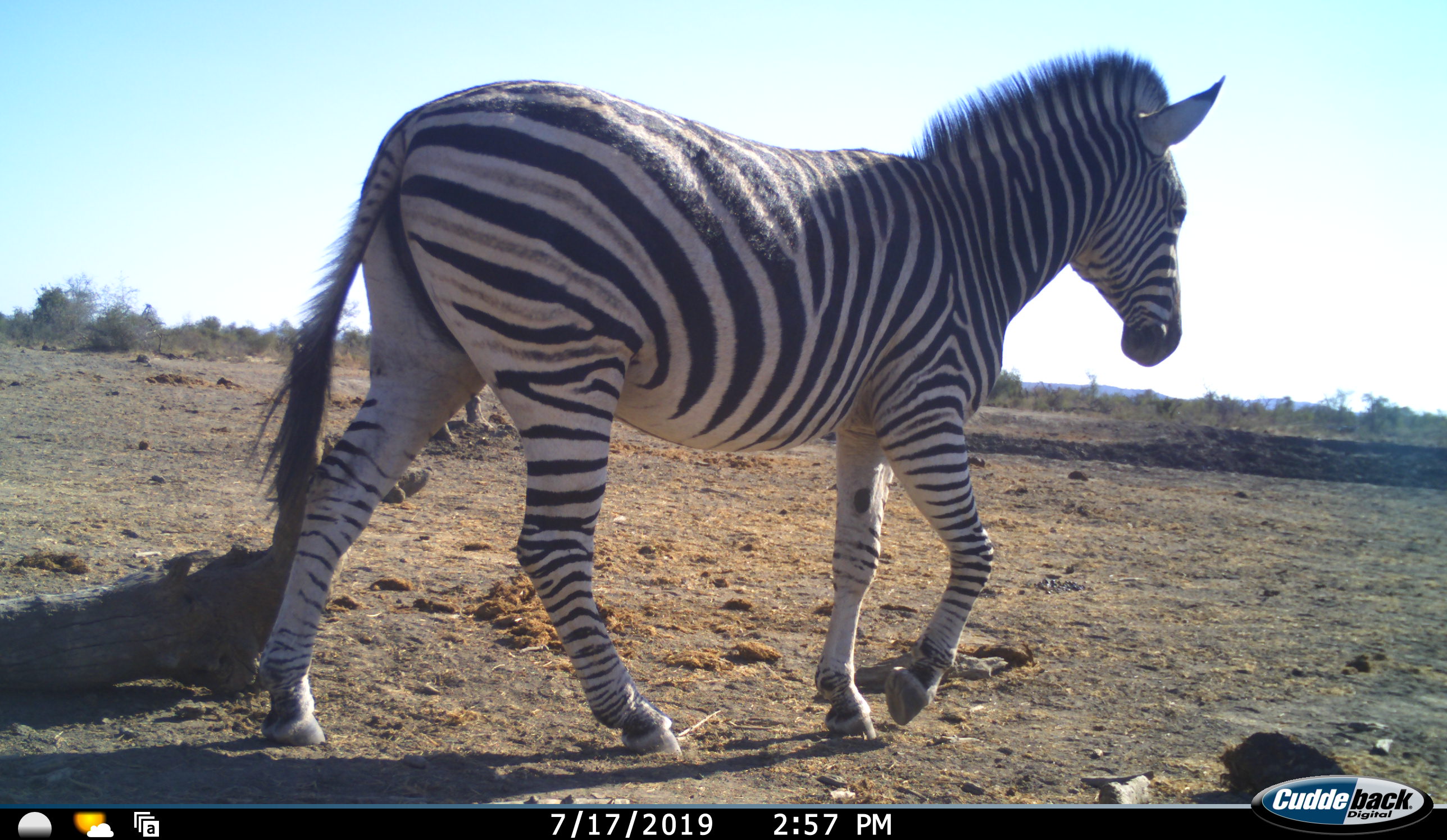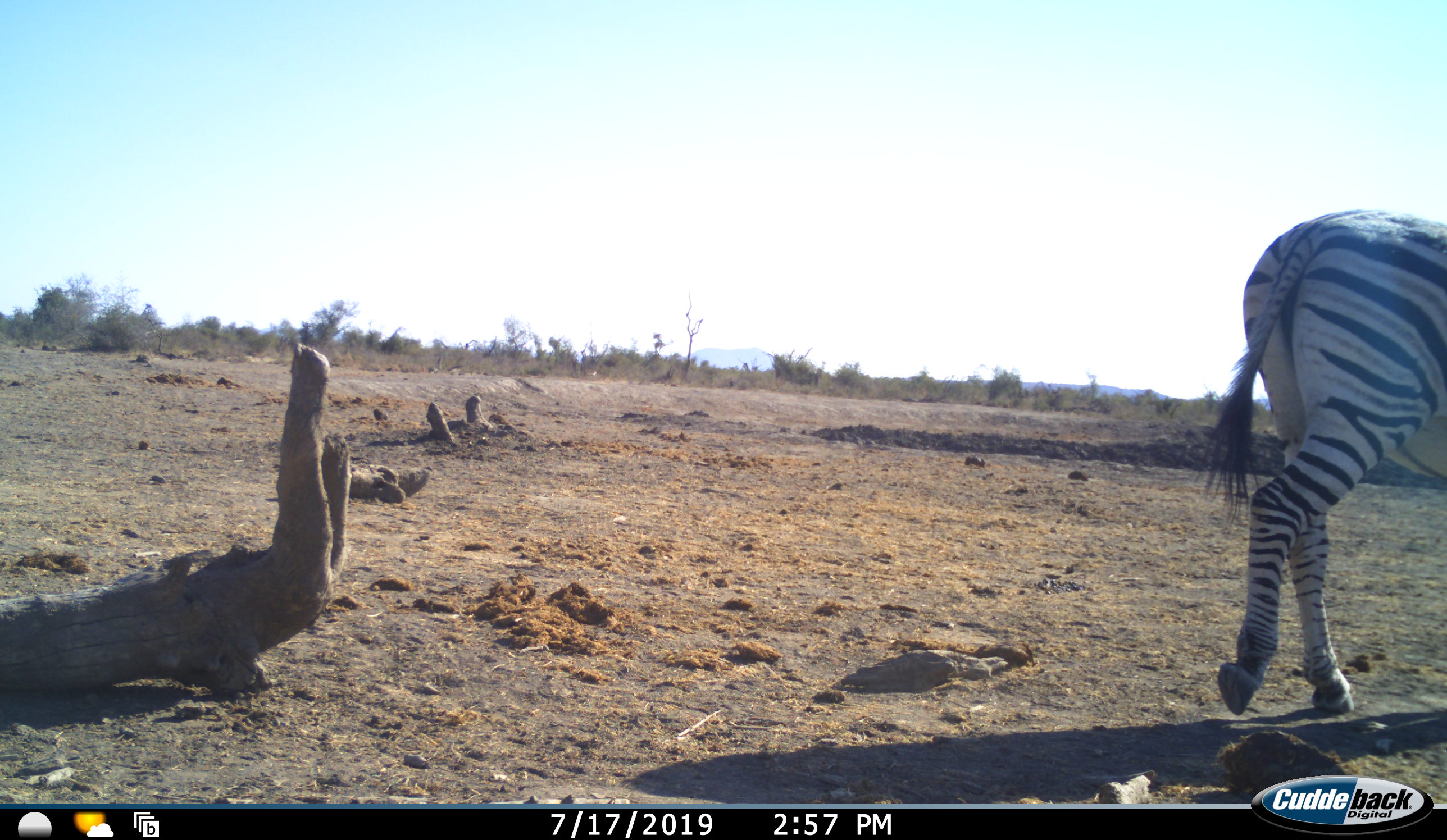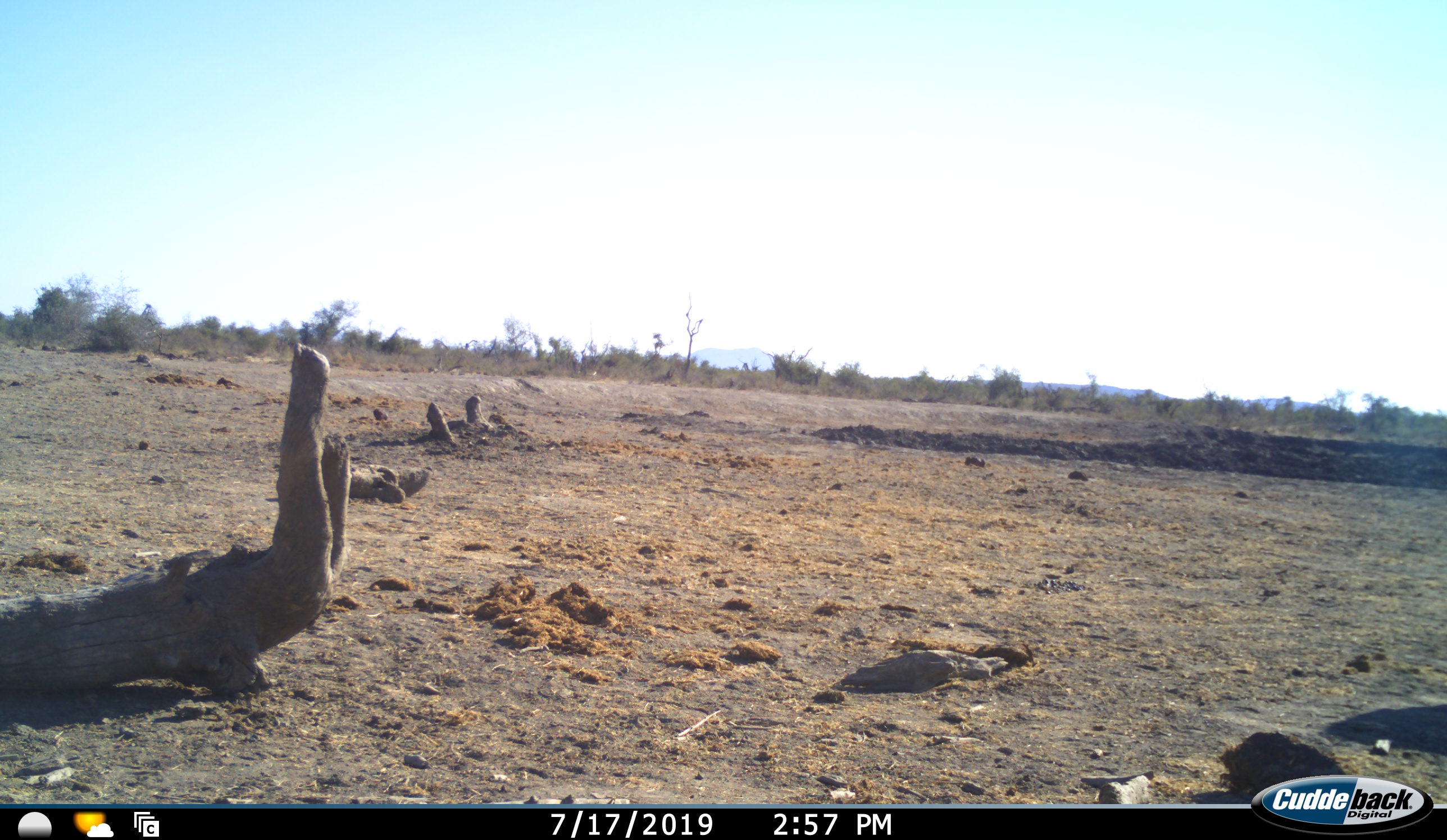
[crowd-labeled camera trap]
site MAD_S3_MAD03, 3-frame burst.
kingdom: Animalia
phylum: Chordata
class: Mammalia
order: Perissodactyla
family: Equidae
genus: Equus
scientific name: Equus quagga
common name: plains zebra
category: zebraplains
Zebraplains (plains zebra) (Equus quagga), count 1. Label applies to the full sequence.